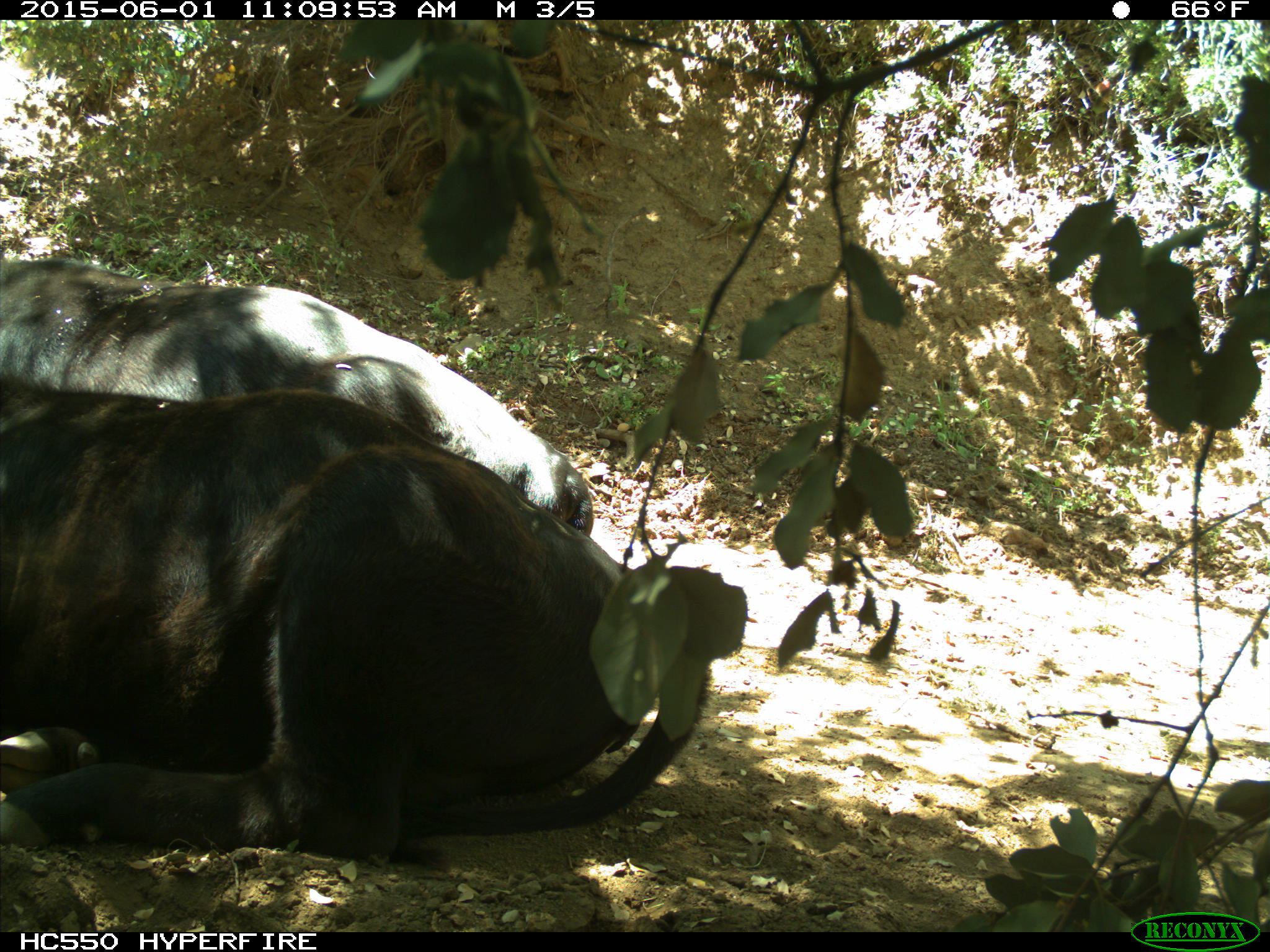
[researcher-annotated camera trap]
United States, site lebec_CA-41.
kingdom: Animalia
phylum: Chordata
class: Mammalia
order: Artiodactyla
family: Bovidae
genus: Bos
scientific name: Bos taurus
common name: domestic cow